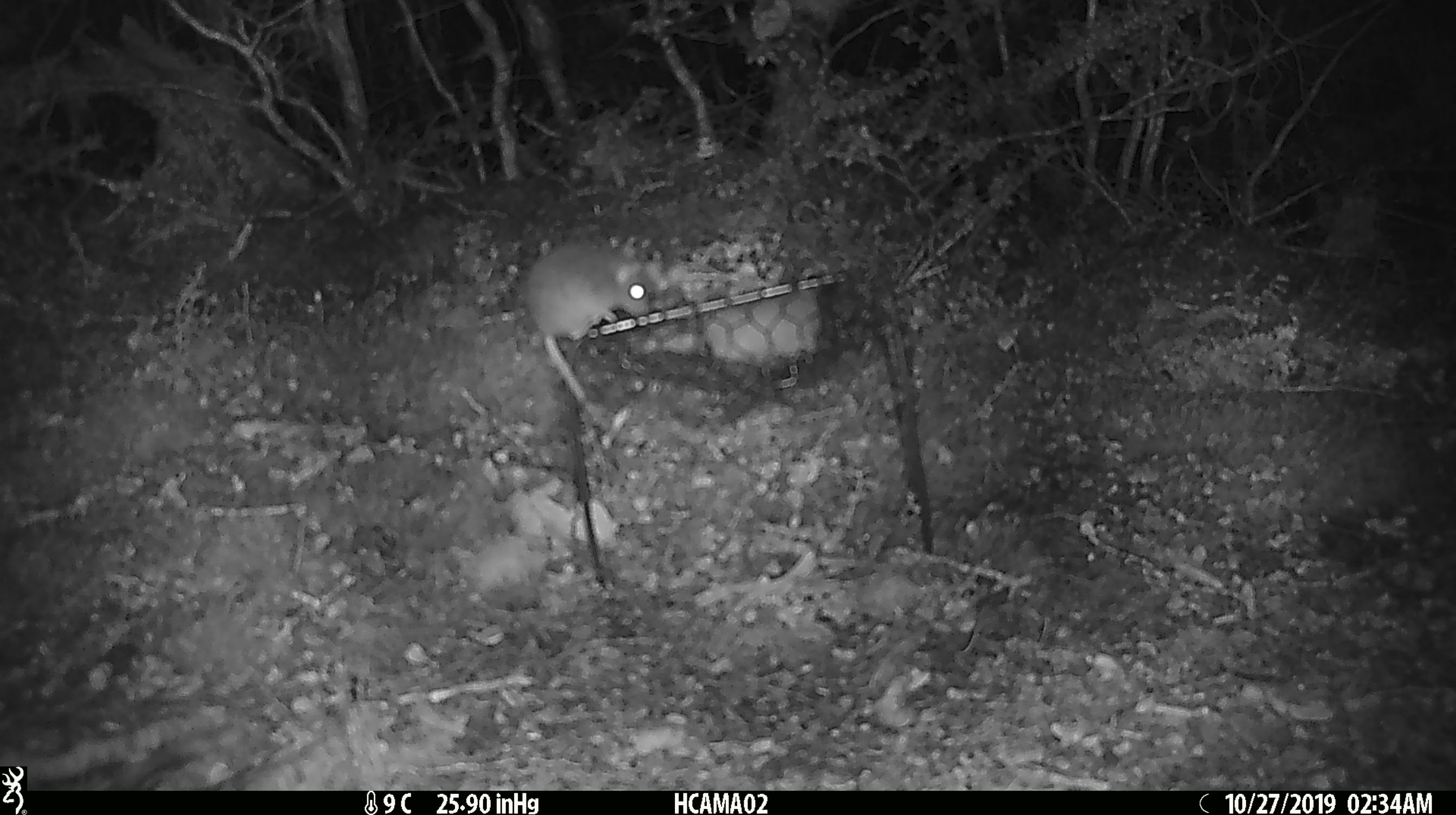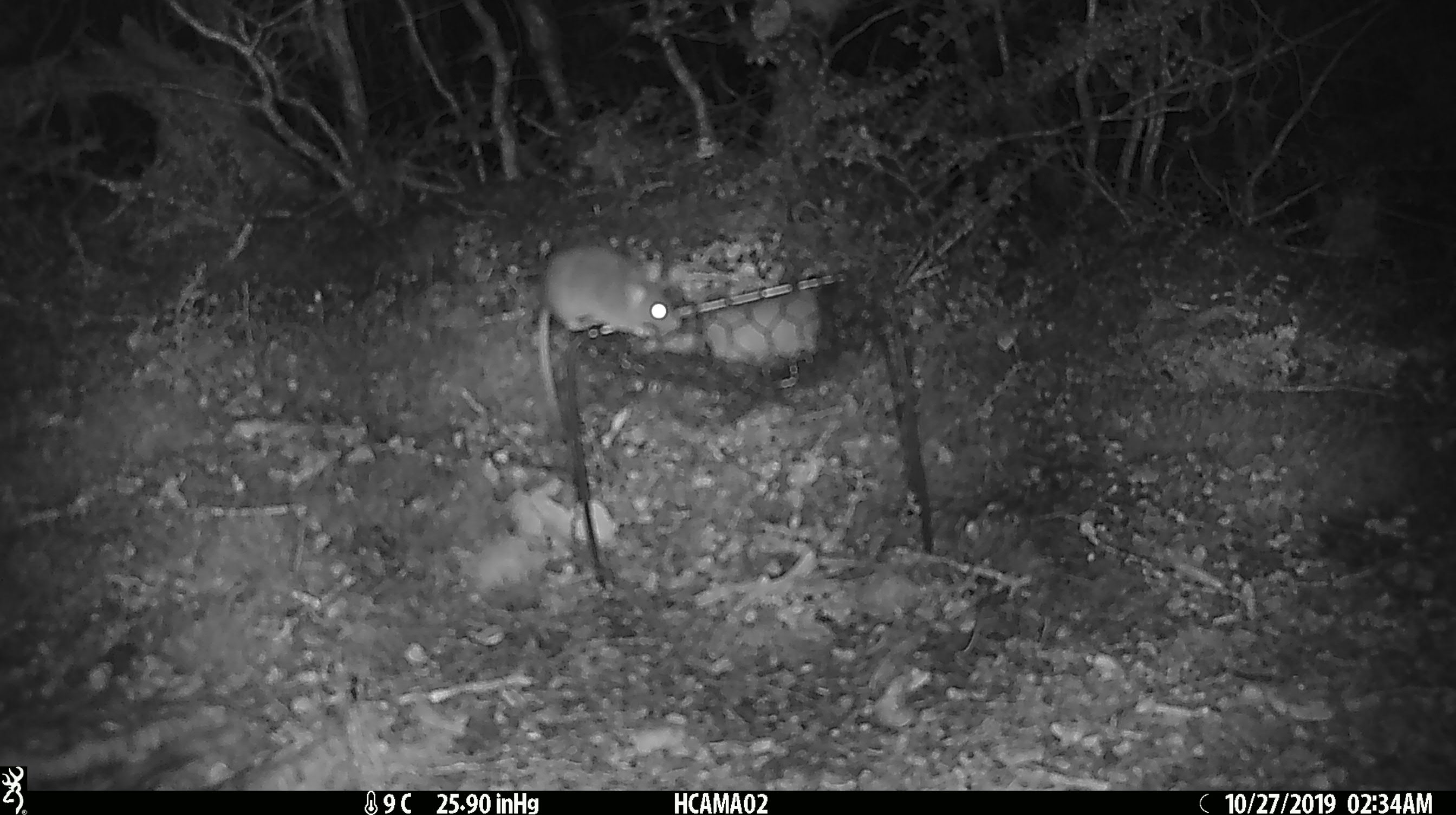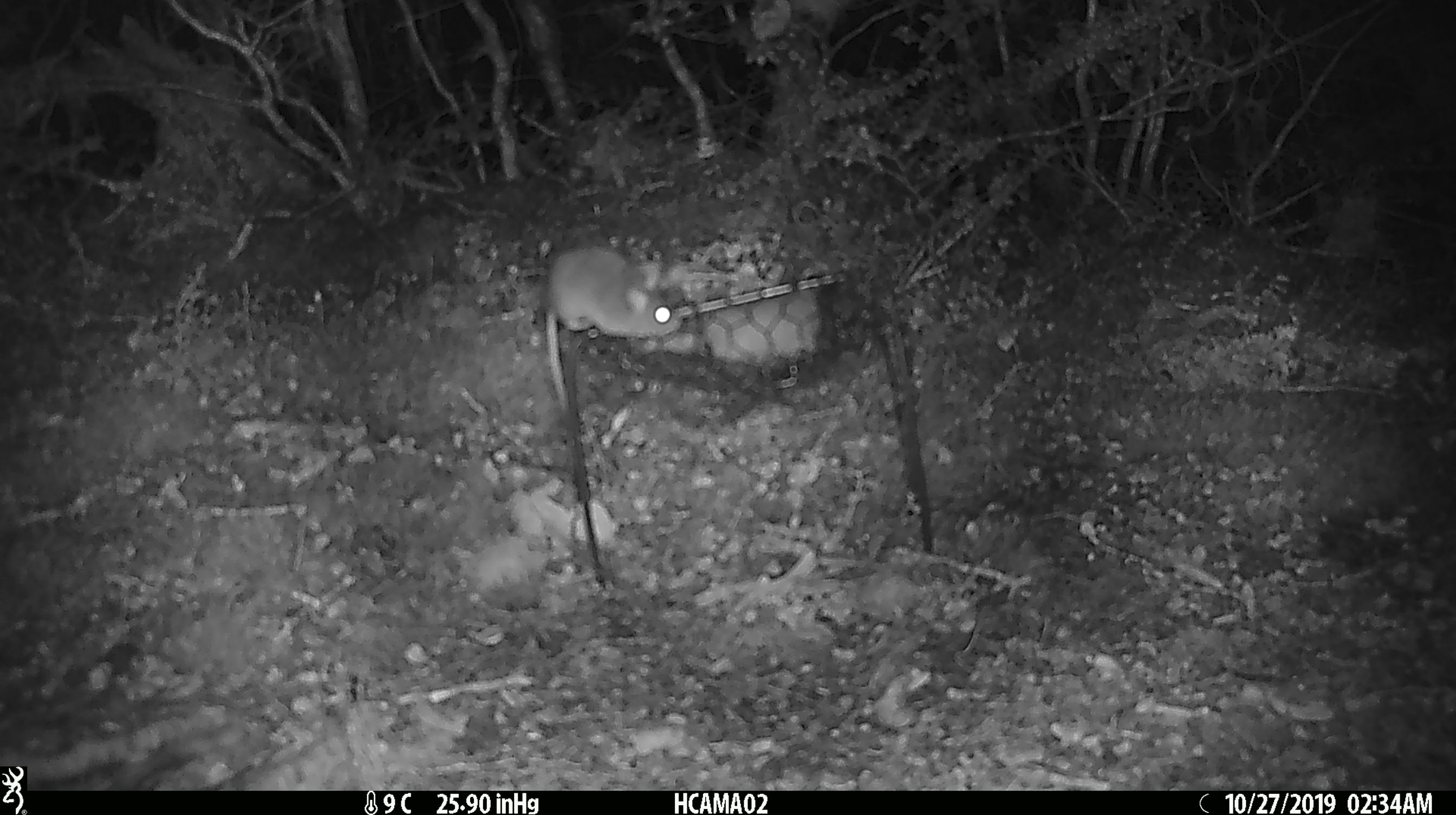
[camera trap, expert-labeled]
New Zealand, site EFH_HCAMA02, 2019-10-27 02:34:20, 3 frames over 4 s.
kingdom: Animalia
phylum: Chordata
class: Mammalia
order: Rodentia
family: Muridae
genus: Mus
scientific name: Mus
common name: mouse